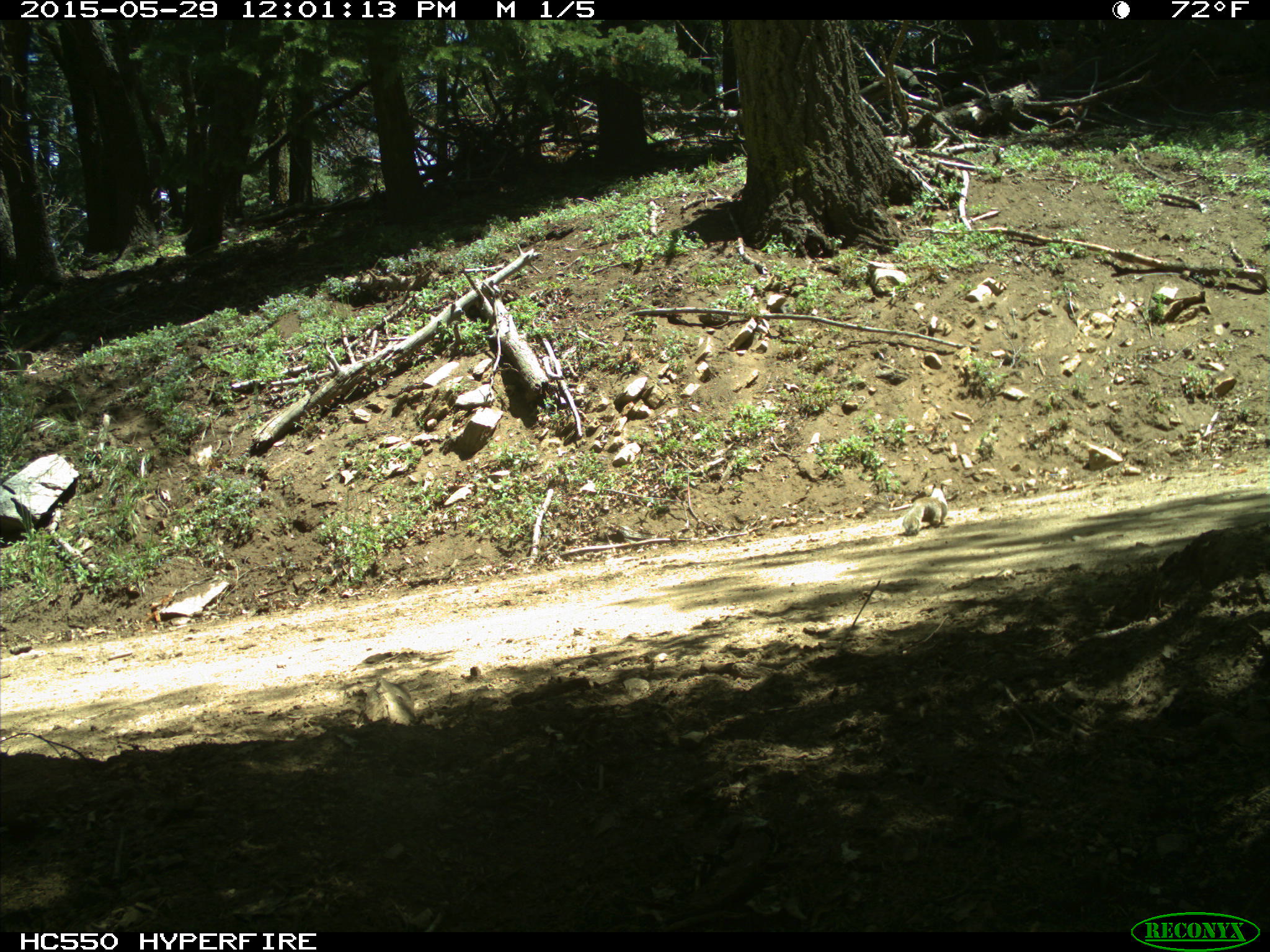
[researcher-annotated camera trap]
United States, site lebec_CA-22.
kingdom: Animalia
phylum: Chordata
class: Mammalia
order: Rodentia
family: Sciuridae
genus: Otospermophilus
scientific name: Otospermophilus beecheyi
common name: california ground squirrel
Otospermophilus beecheyi (california ground squirrel).